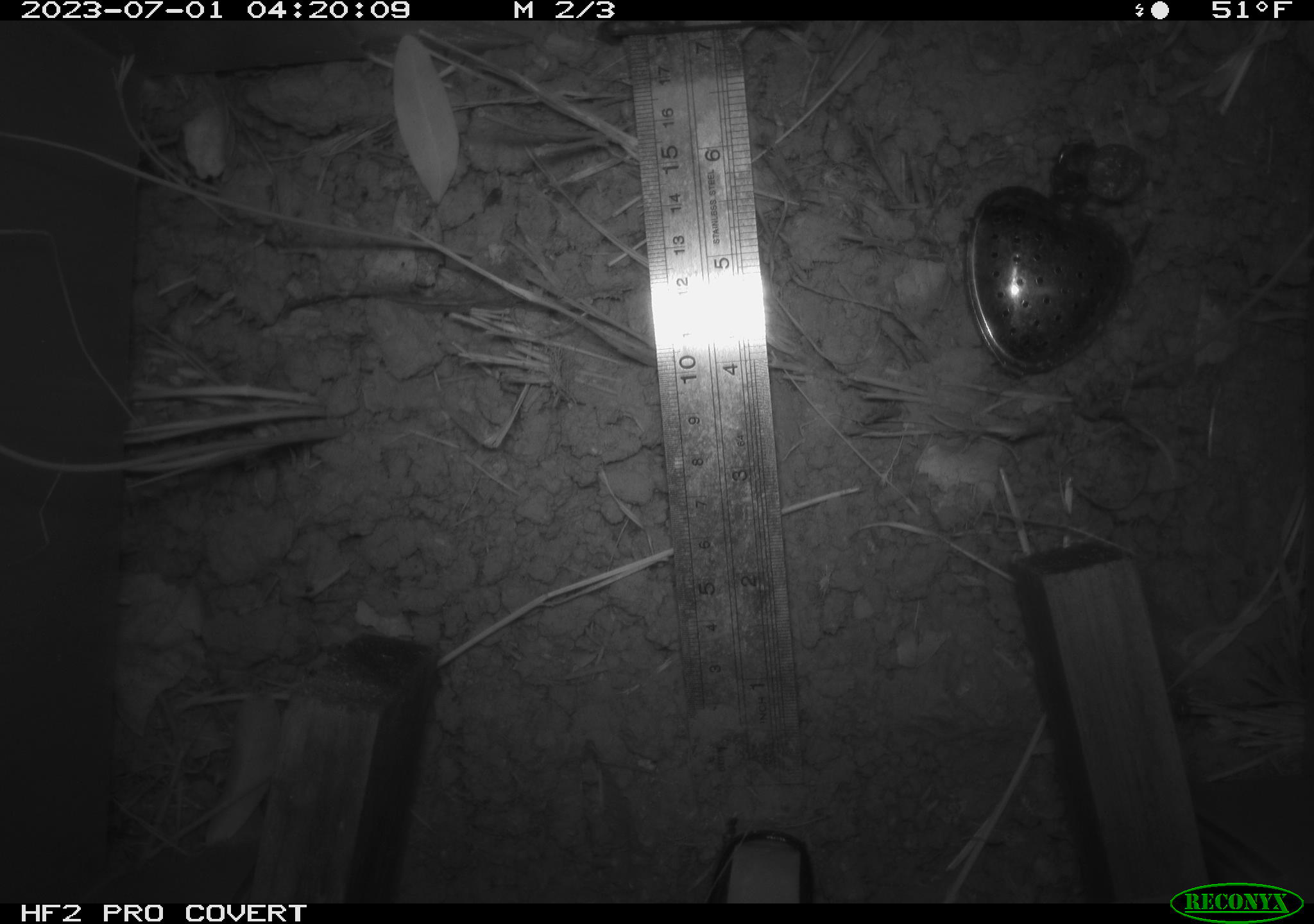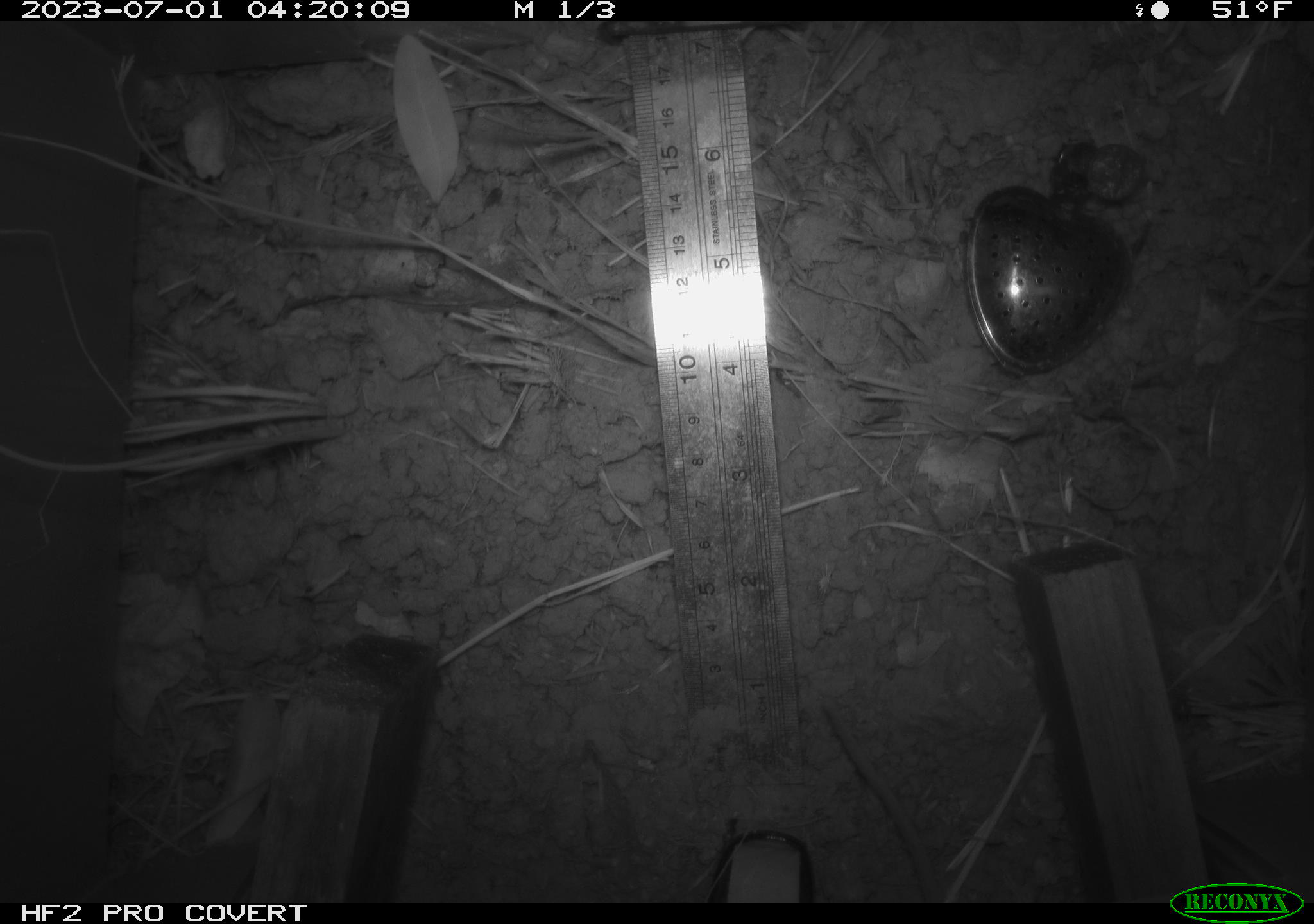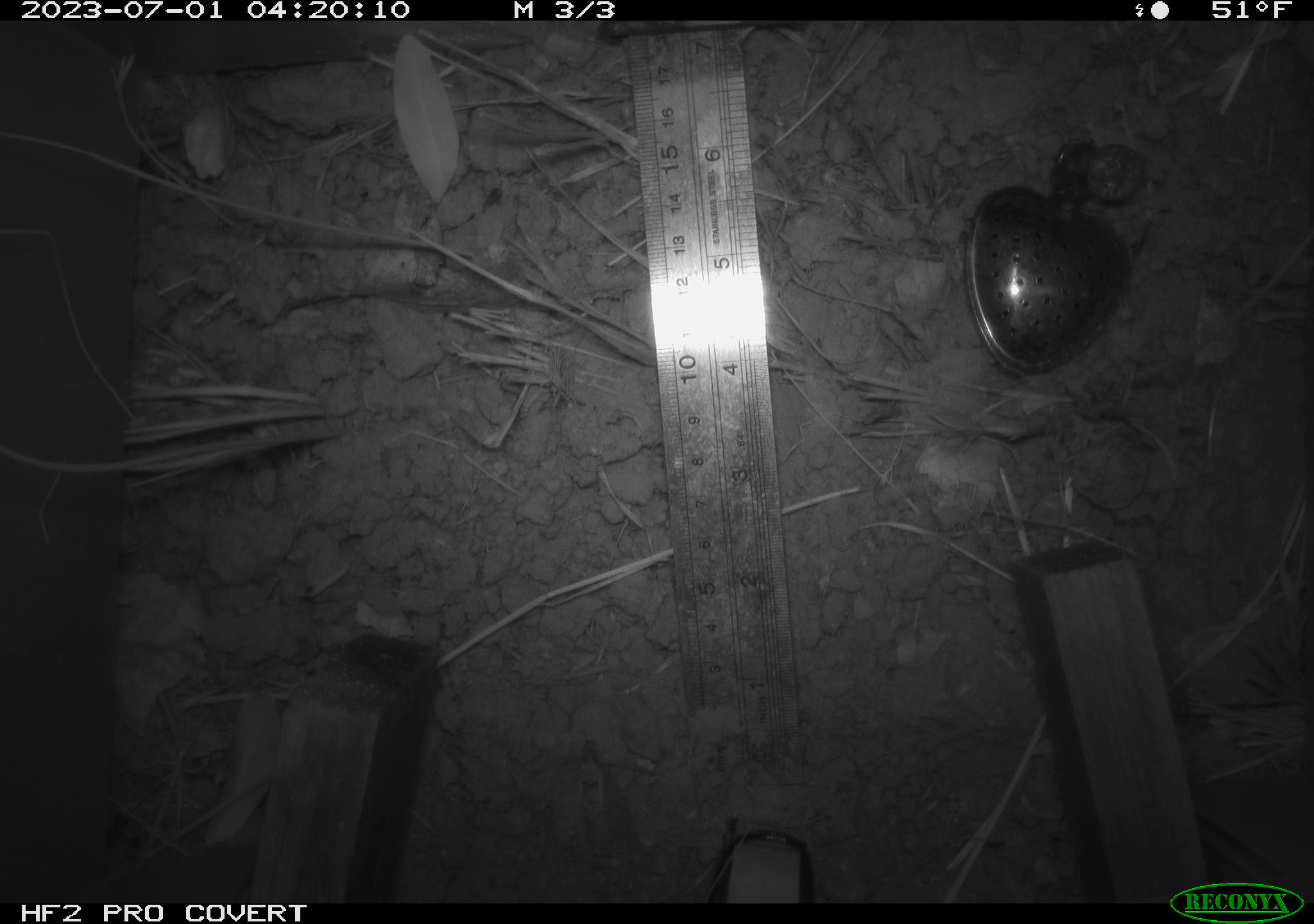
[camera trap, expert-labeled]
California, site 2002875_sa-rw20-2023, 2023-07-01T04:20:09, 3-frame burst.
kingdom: Animalia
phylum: Chordata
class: Mammalia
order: Rodentia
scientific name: Rodentia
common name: rodent